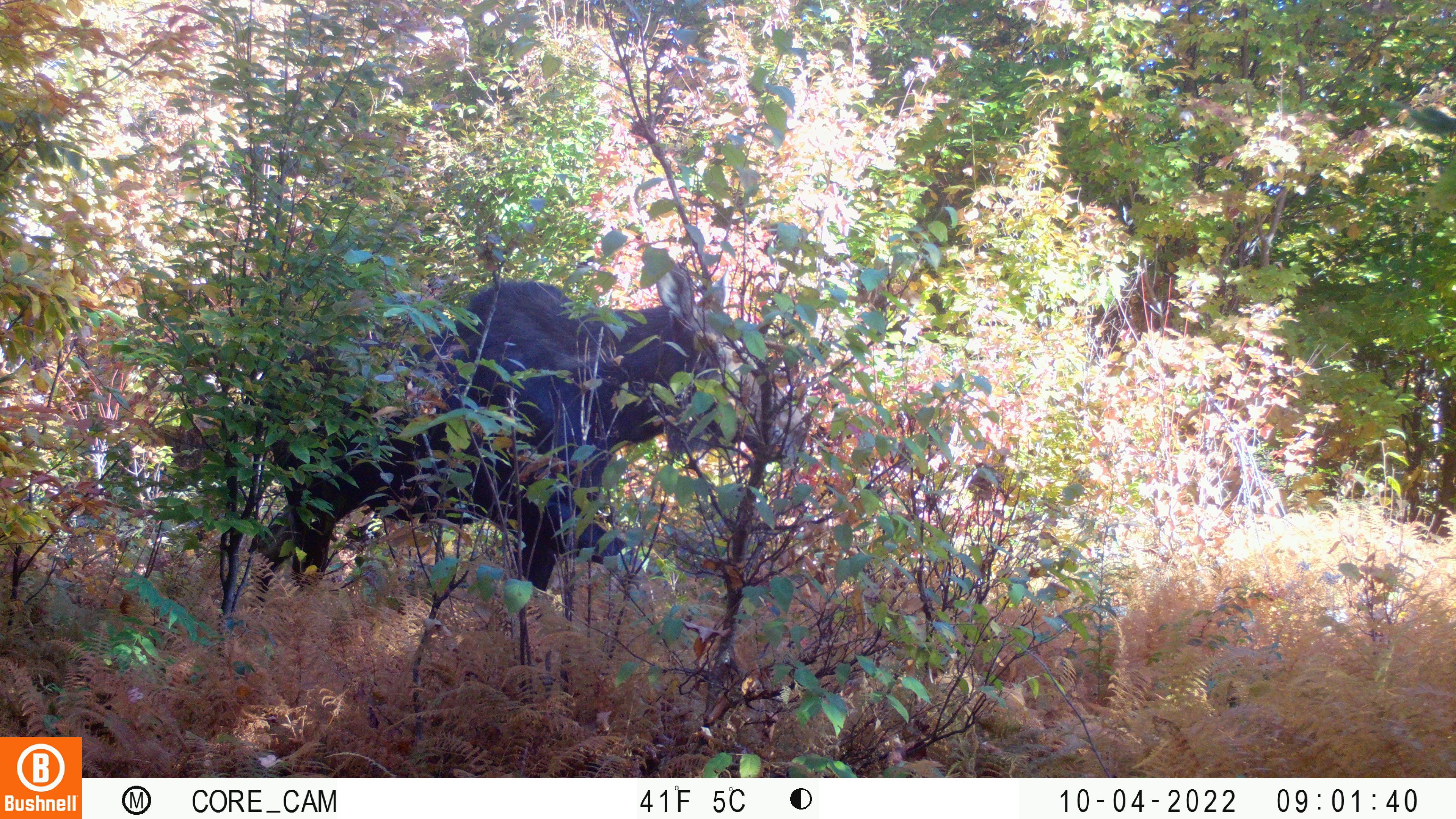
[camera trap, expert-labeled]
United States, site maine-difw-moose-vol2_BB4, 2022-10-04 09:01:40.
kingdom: Animalia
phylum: Chordata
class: Mammalia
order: Artiodactyla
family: Cervidae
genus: Alces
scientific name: Alces alces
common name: moose